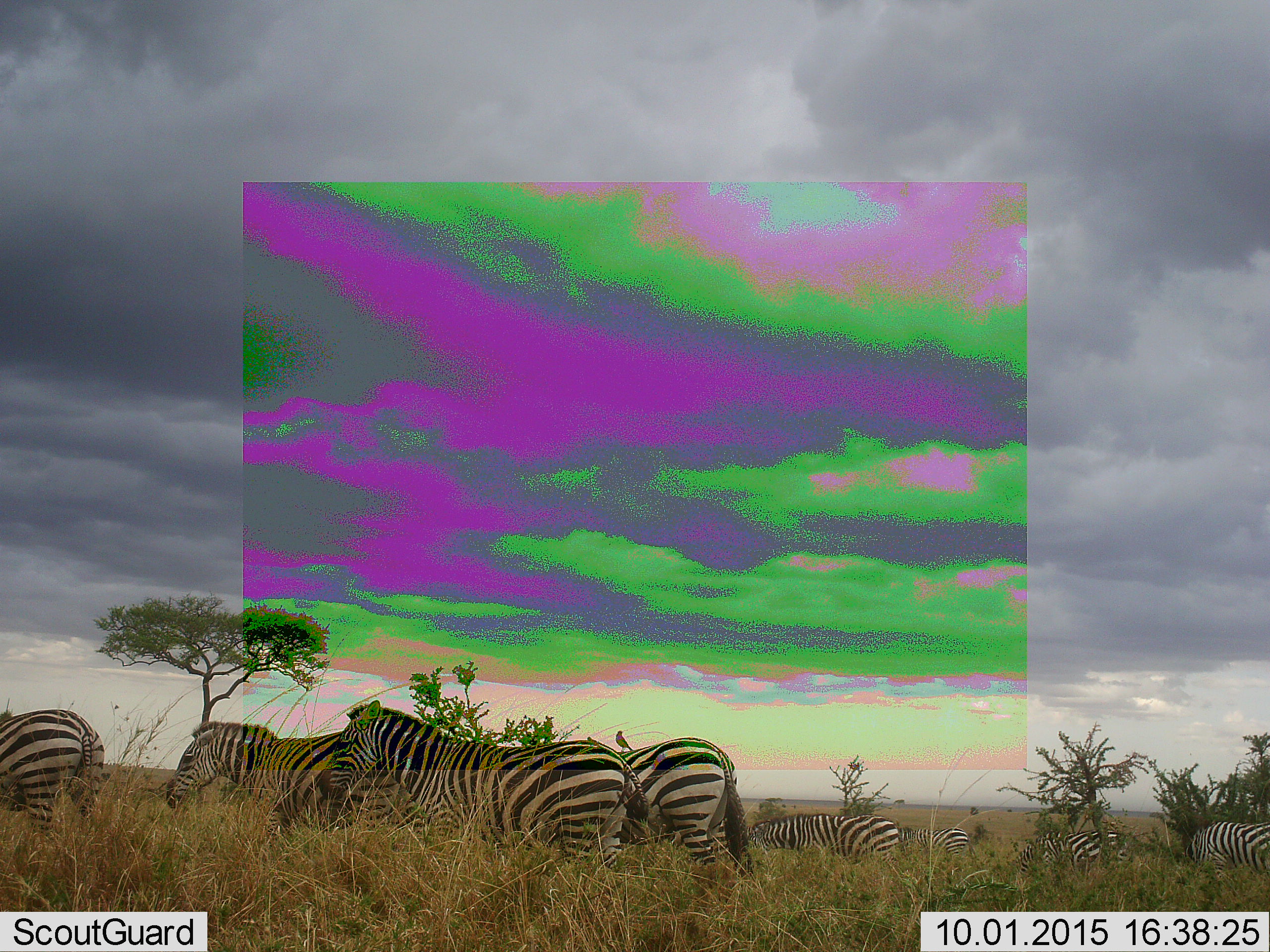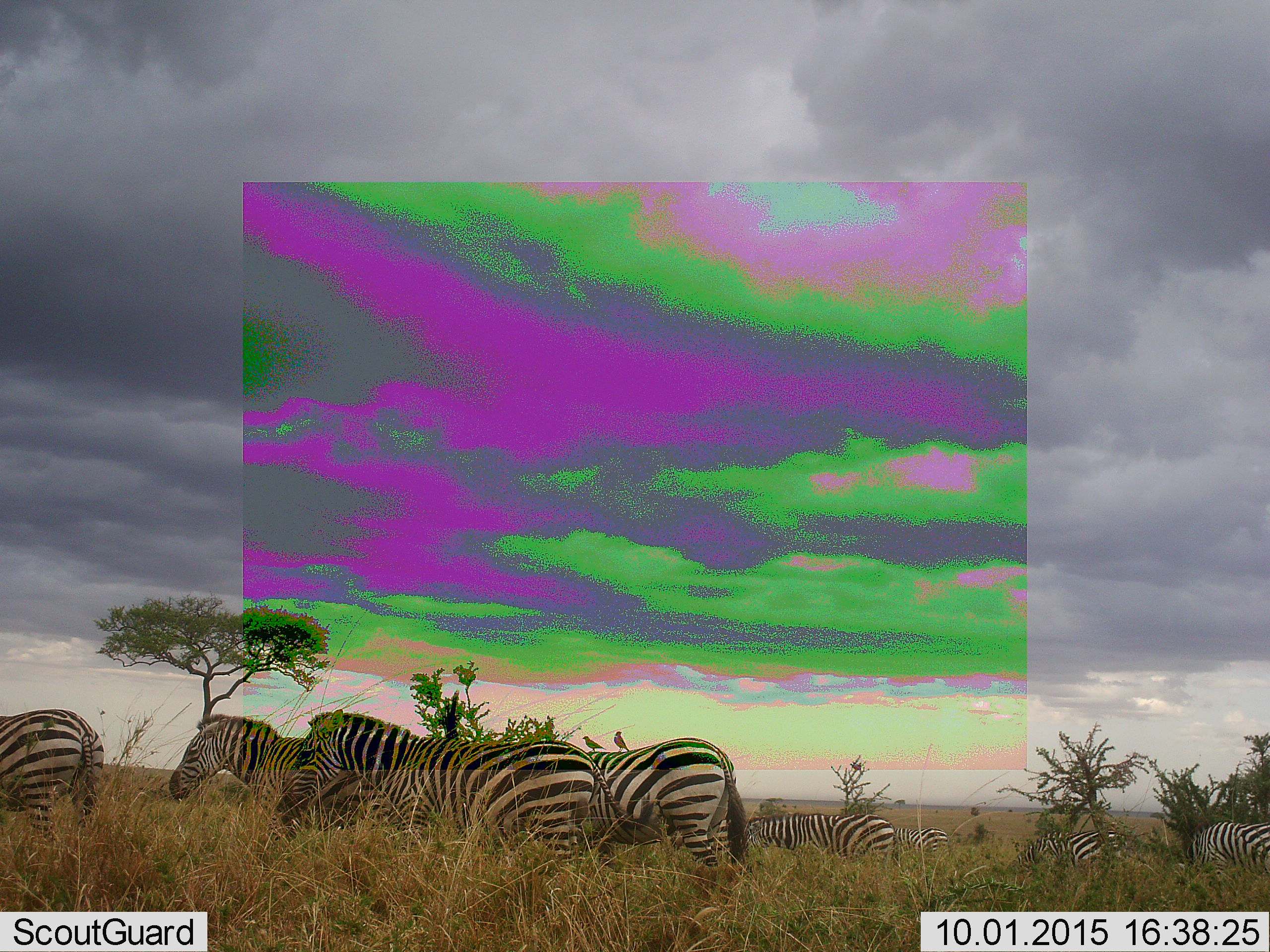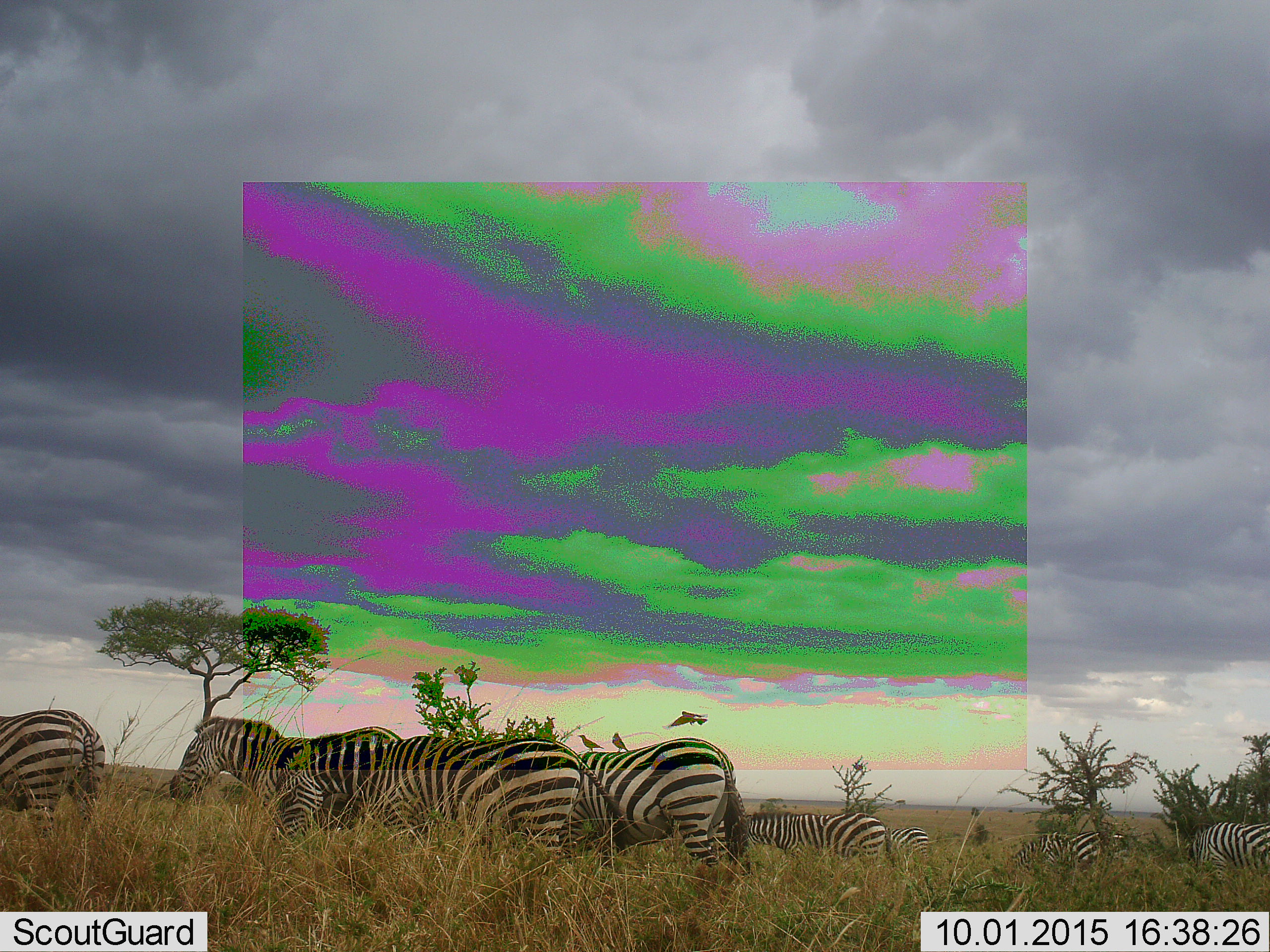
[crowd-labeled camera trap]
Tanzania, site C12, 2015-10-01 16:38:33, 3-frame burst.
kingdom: Animalia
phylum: Chordata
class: Mammalia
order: Perissodactyla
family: Equidae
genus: Equus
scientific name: Equus quagga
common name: plains zebra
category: zebra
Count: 8.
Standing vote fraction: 61%.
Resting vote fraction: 22%.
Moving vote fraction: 56%.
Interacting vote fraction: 11%.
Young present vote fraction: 0%.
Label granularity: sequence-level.